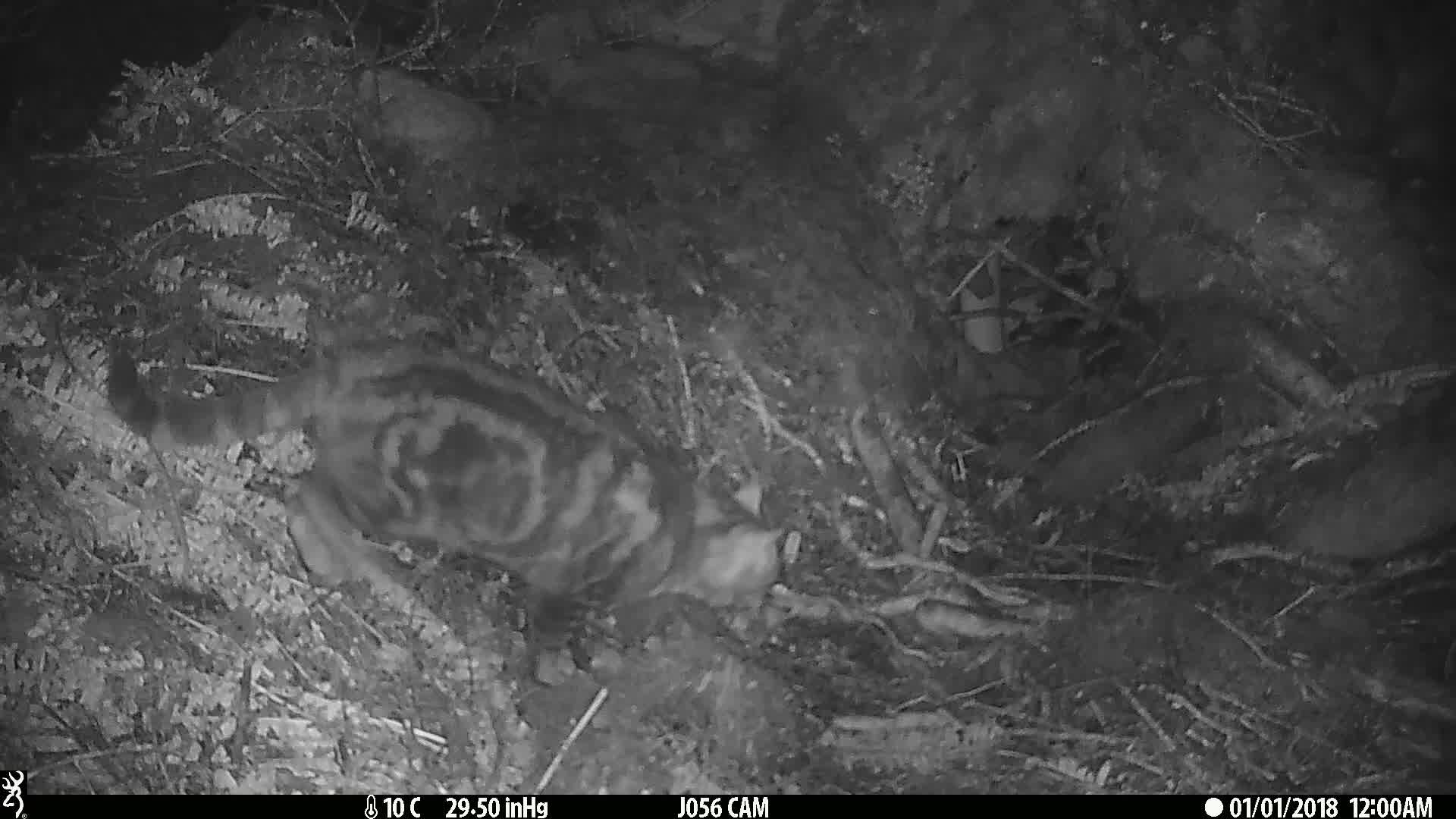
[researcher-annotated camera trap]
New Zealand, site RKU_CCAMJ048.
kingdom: Animalia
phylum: Chordata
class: Mammalia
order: Carnivora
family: Felidae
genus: Felis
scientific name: Felis catus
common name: domestic cat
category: cat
Cat (domestic cat) (Felis catus).